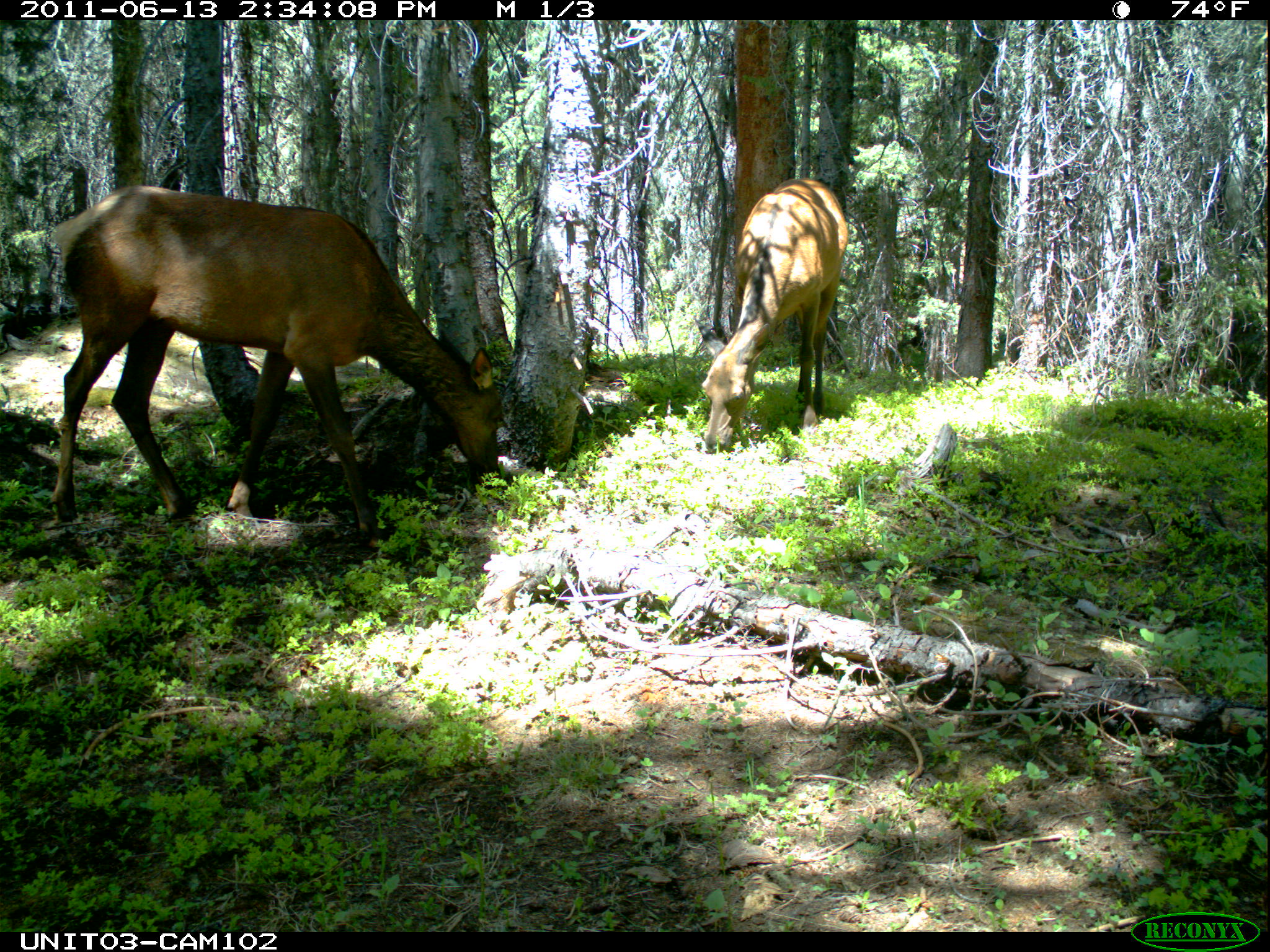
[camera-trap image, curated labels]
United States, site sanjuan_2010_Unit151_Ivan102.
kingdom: Animalia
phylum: Chordata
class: Mammalia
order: Artiodactyla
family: Cervidae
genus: Cervus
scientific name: Cervus elaphus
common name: red deer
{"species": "Cervus elaphus (red deer)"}